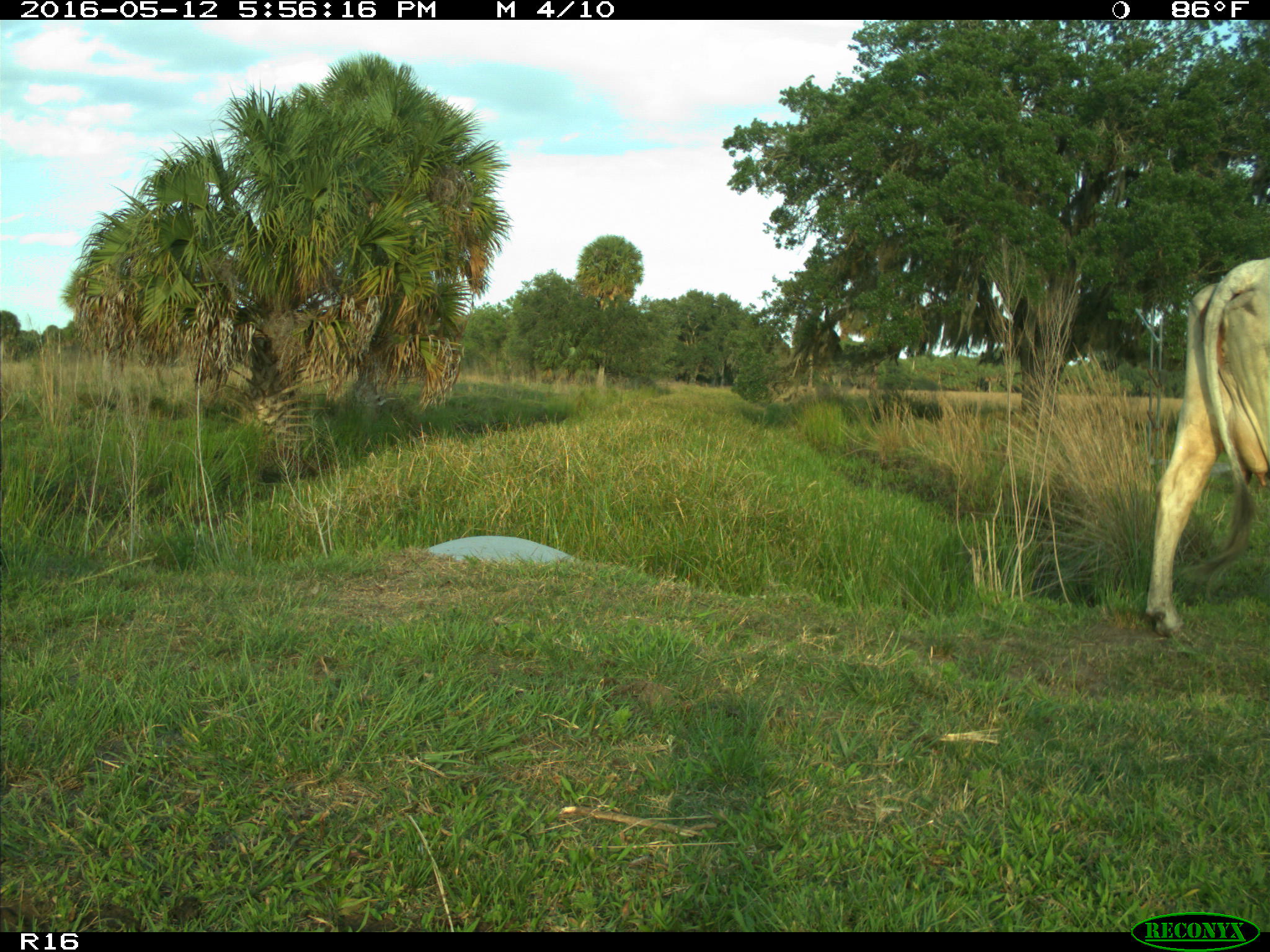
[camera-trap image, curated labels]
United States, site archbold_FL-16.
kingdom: Animalia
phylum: Chordata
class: Mammalia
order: Artiodactyla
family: Bovidae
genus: Bos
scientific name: Bos taurus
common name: domestic cow